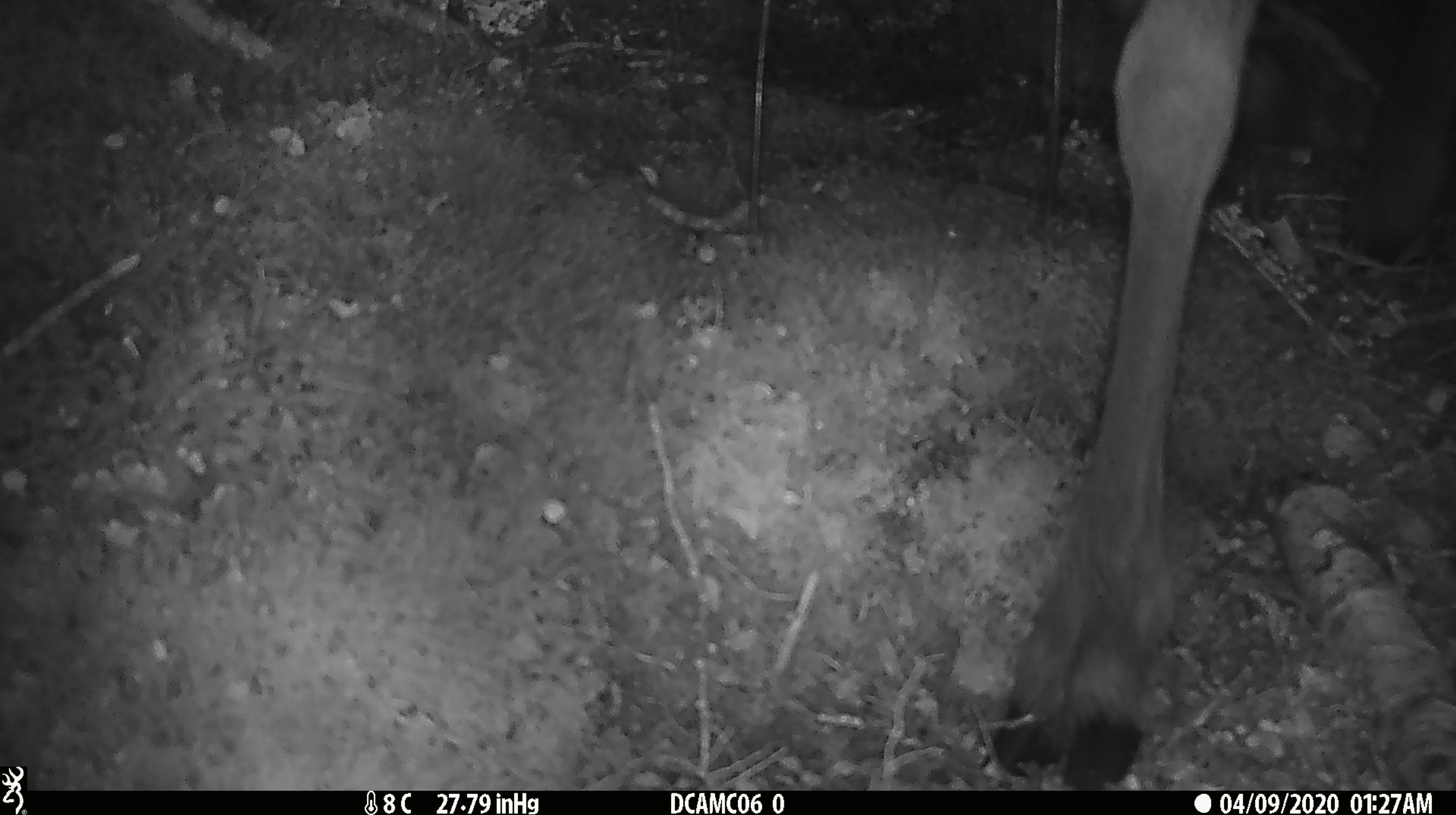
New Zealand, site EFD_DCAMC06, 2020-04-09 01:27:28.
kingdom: Animalia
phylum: Chordata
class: Mammalia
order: Artiodactyla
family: Cervidae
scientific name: Cervidae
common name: deer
Deer (Cervidae).